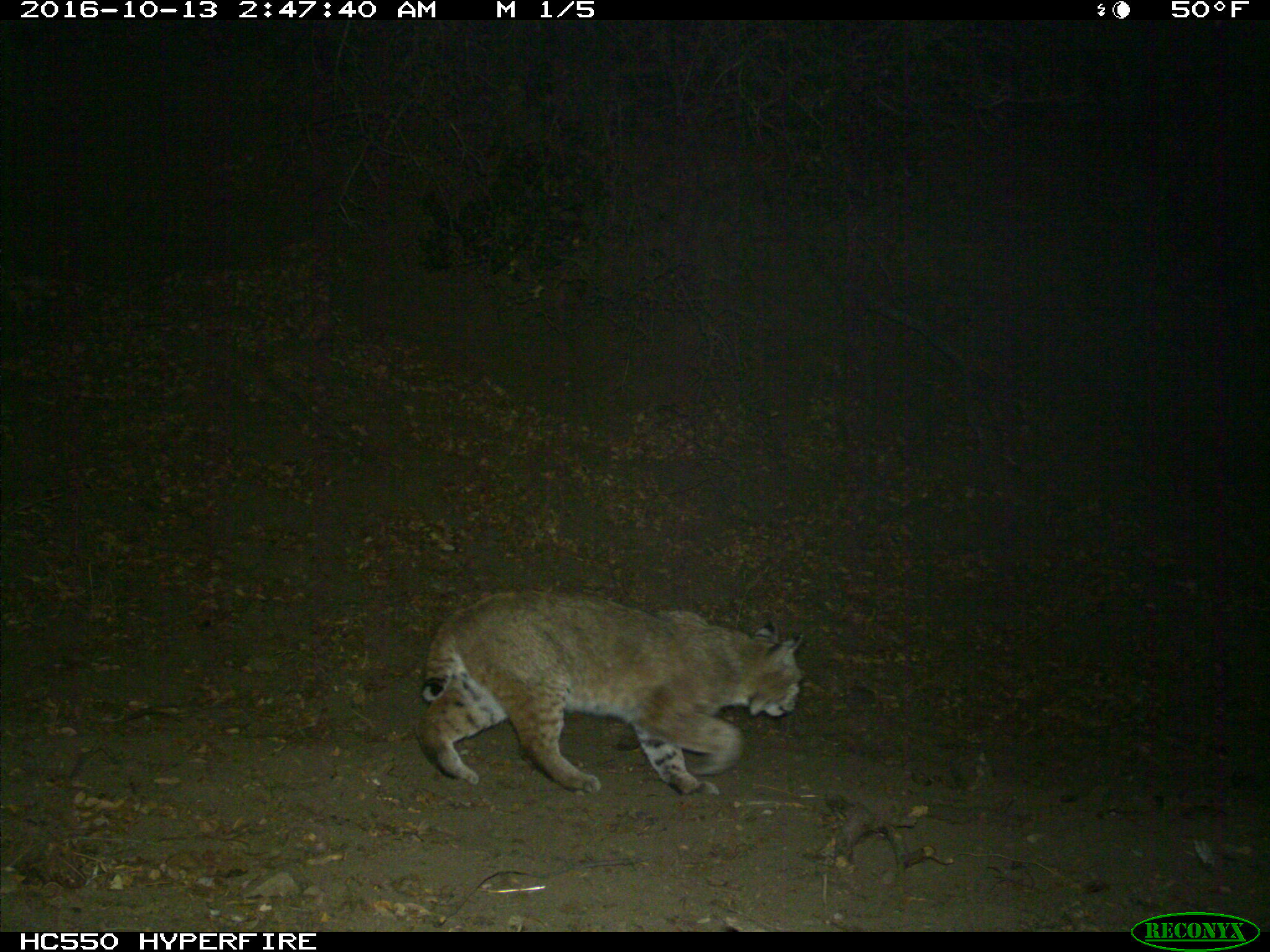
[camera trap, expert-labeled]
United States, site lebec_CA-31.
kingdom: Animalia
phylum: Chordata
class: Mammalia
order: Carnivora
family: Felidae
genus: Lynx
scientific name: Lynx rufus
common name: bobcat